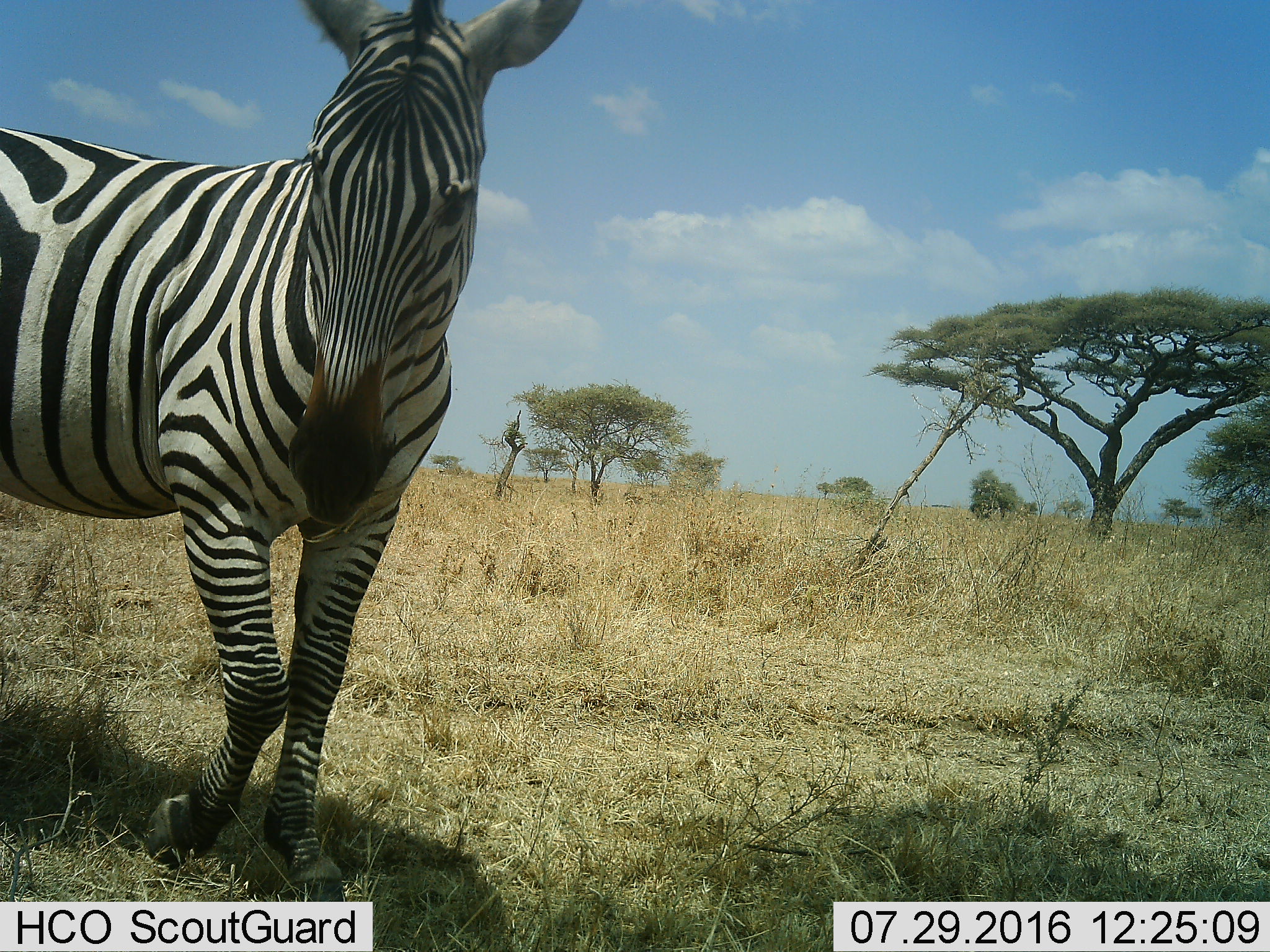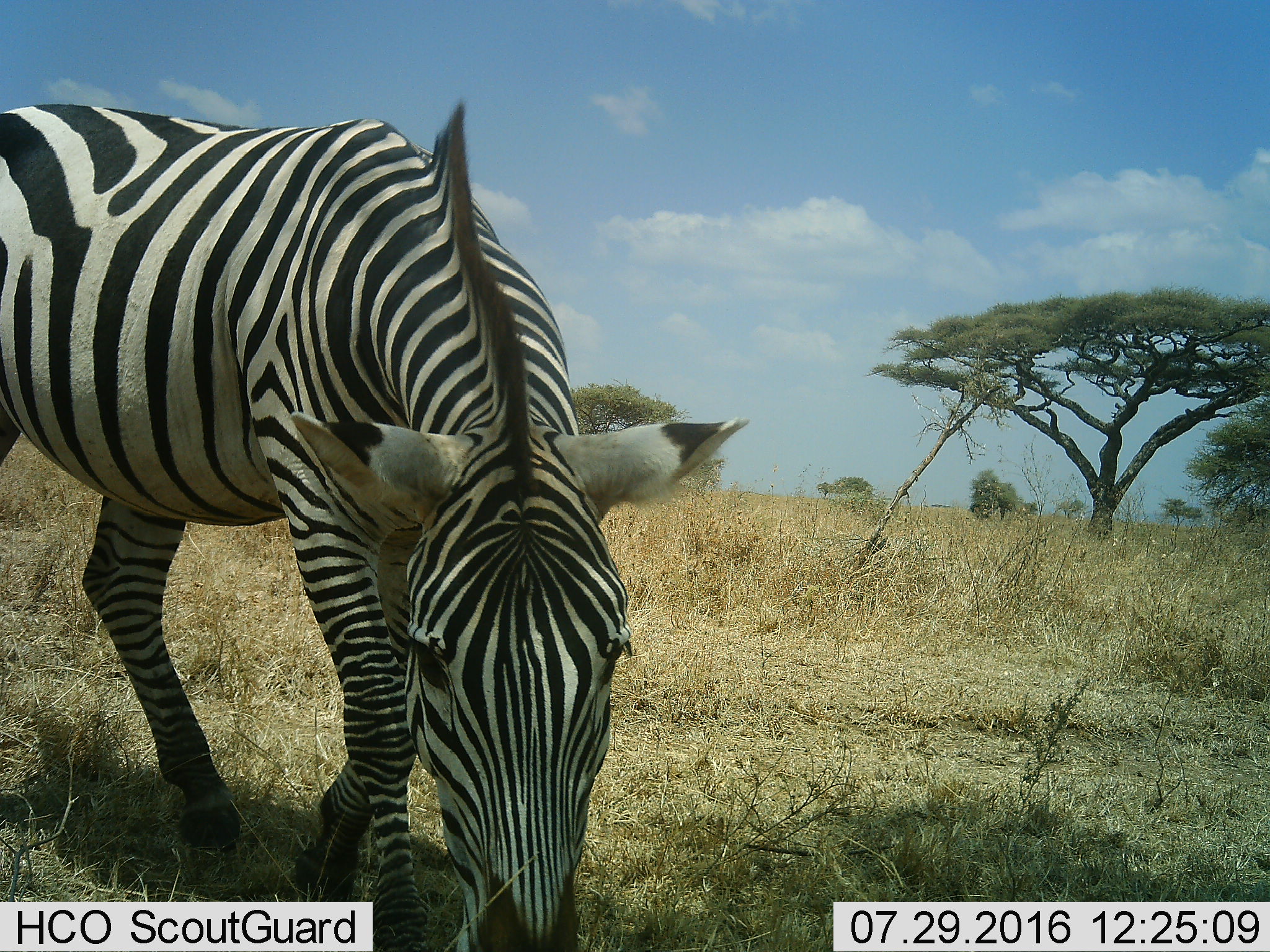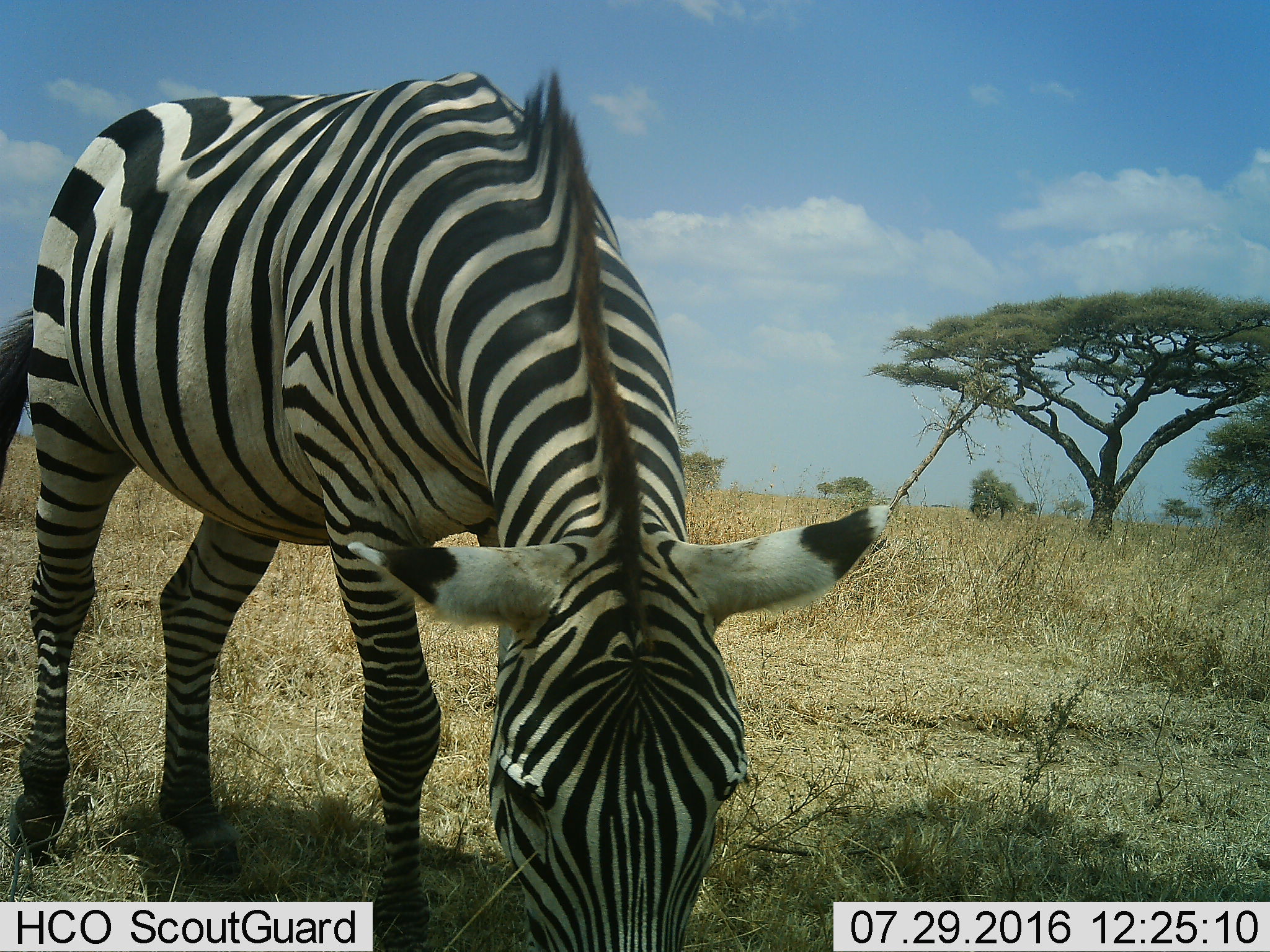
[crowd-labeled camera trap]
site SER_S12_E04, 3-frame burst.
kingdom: Animalia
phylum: Chordata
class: Mammalia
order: Perissodactyla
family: Equidae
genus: Equus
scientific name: Equus quagga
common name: plains zebra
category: zebraplains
Zebraplains (plains zebra) (Equus quagga), count 1. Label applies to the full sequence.